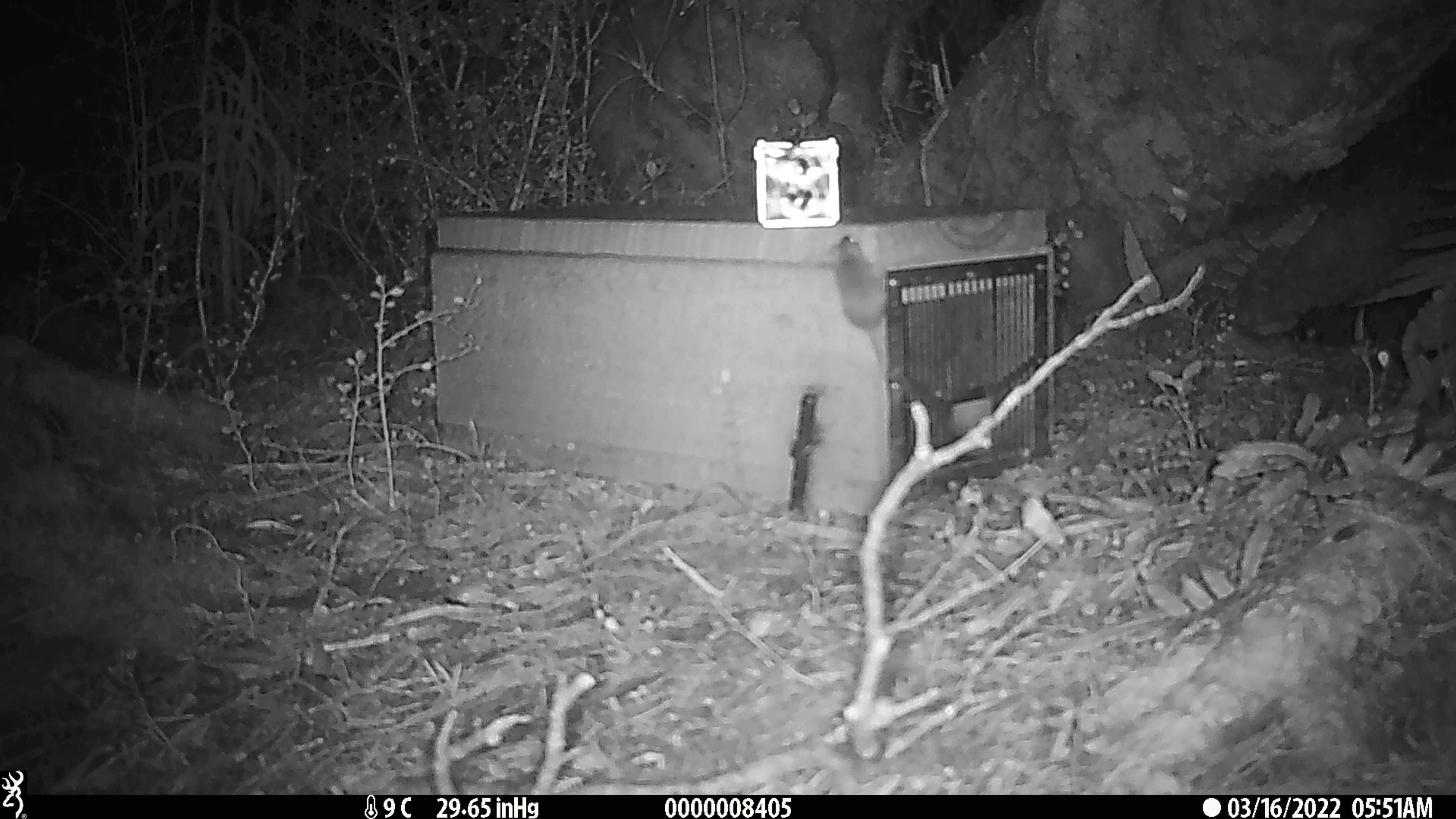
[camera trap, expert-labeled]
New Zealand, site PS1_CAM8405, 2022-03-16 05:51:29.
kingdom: Animalia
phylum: Chordata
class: Mammalia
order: Rodentia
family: Muridae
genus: Mus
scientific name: Mus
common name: mouse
Mouse (Mus).